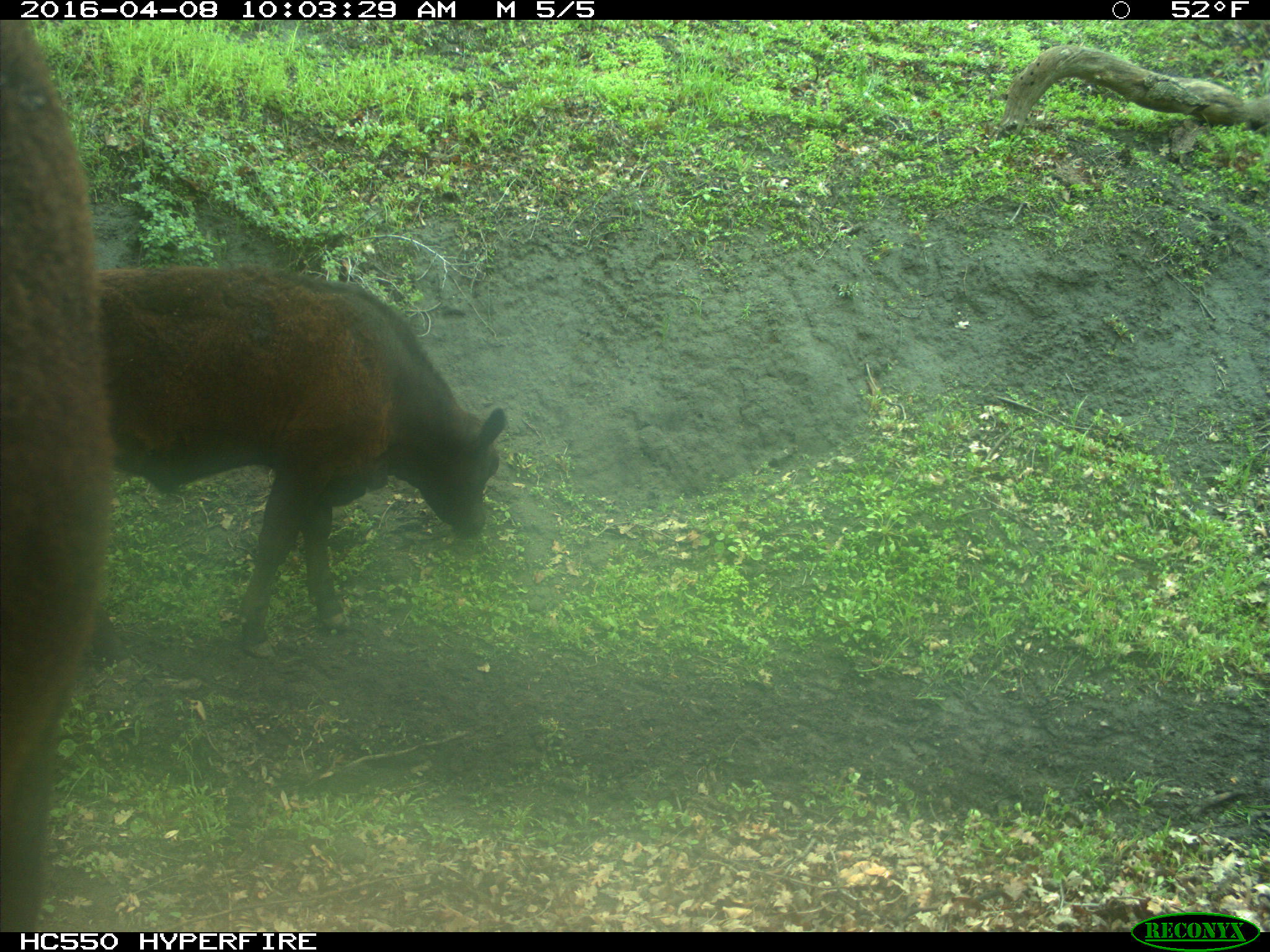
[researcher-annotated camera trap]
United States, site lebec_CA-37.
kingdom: Animalia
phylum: Chordata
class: Mammalia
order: Artiodactyla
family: Bovidae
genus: Bos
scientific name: Bos taurus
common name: domestic cow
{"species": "Bos taurus (domestic cow)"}